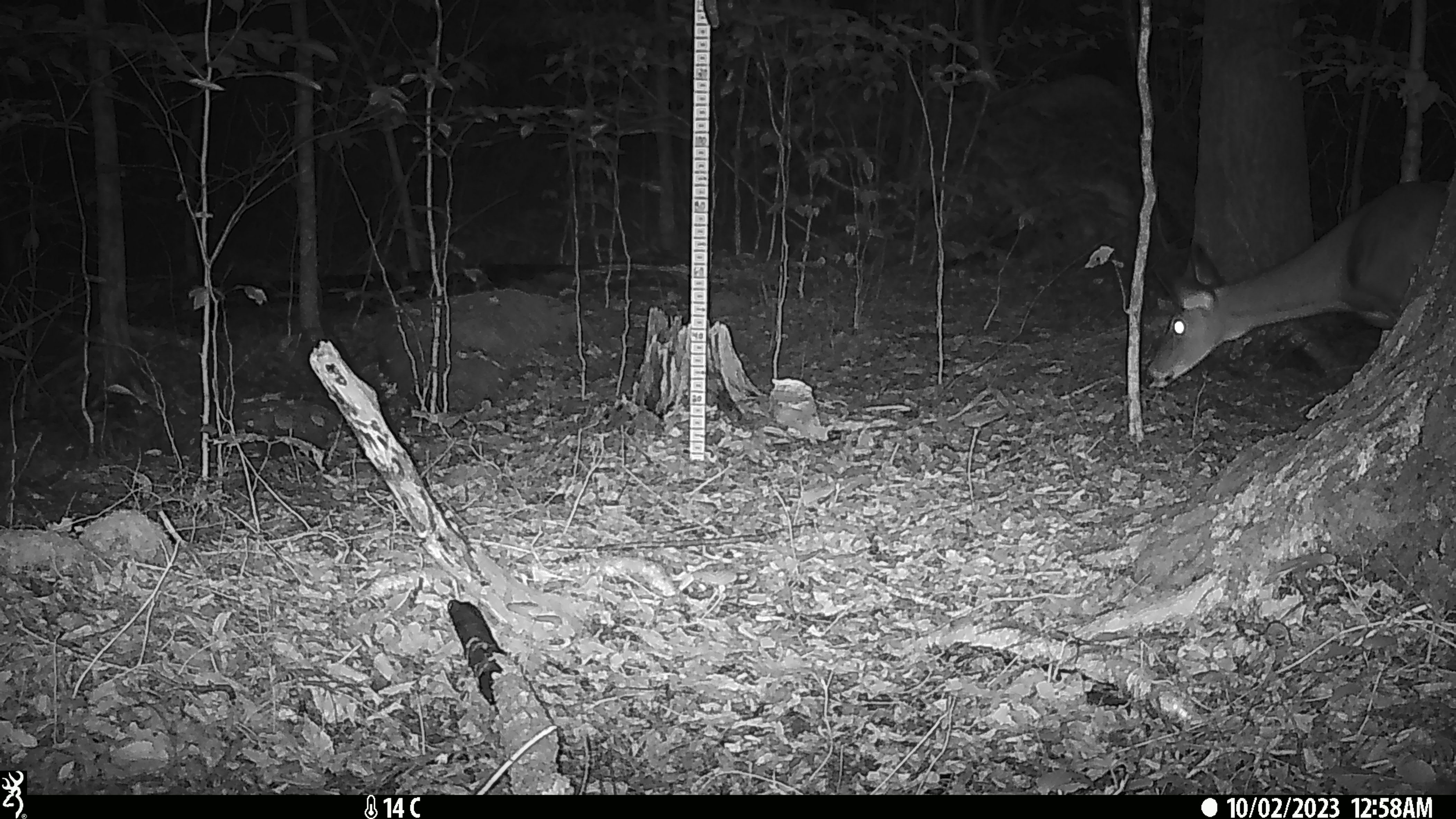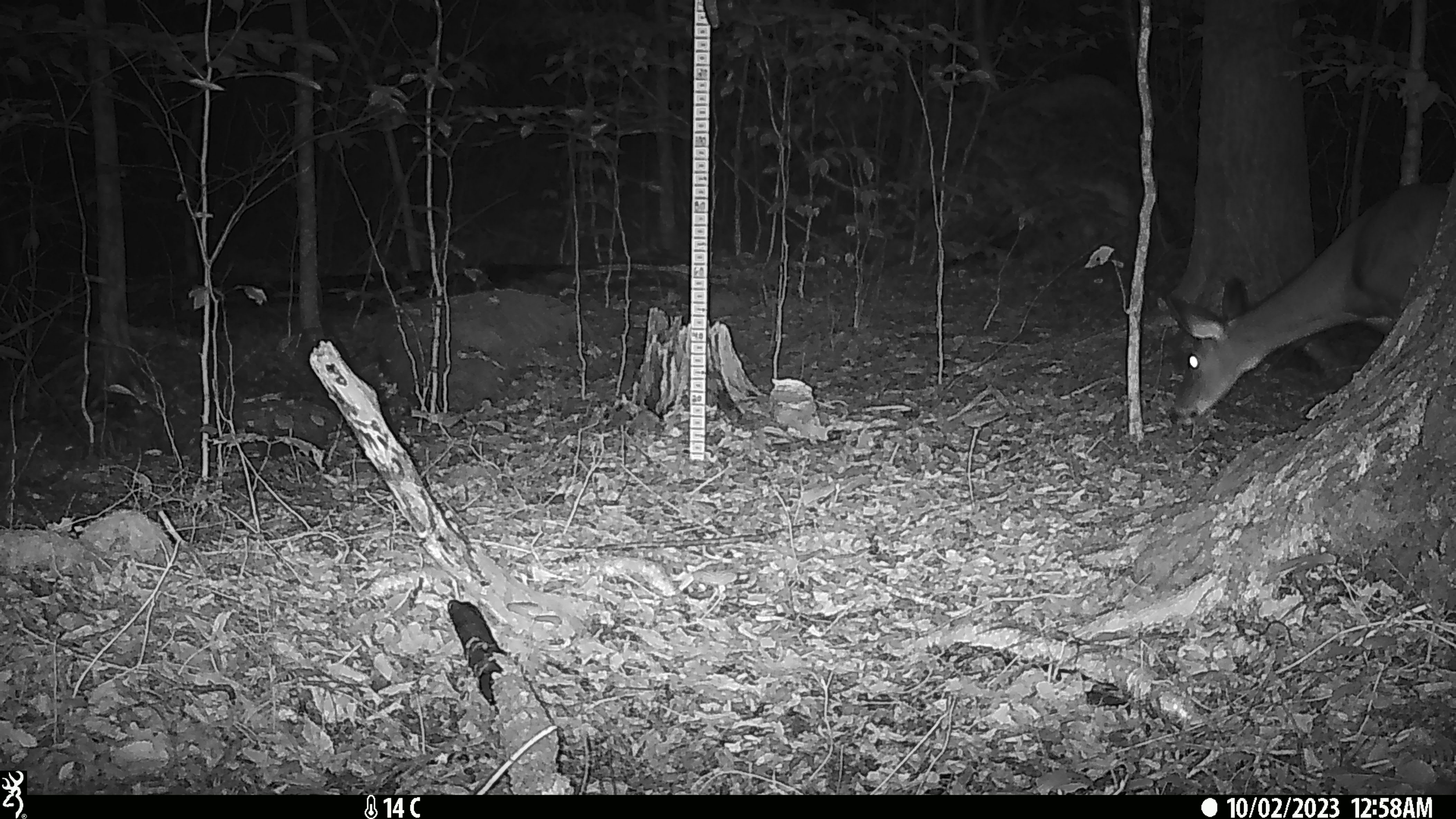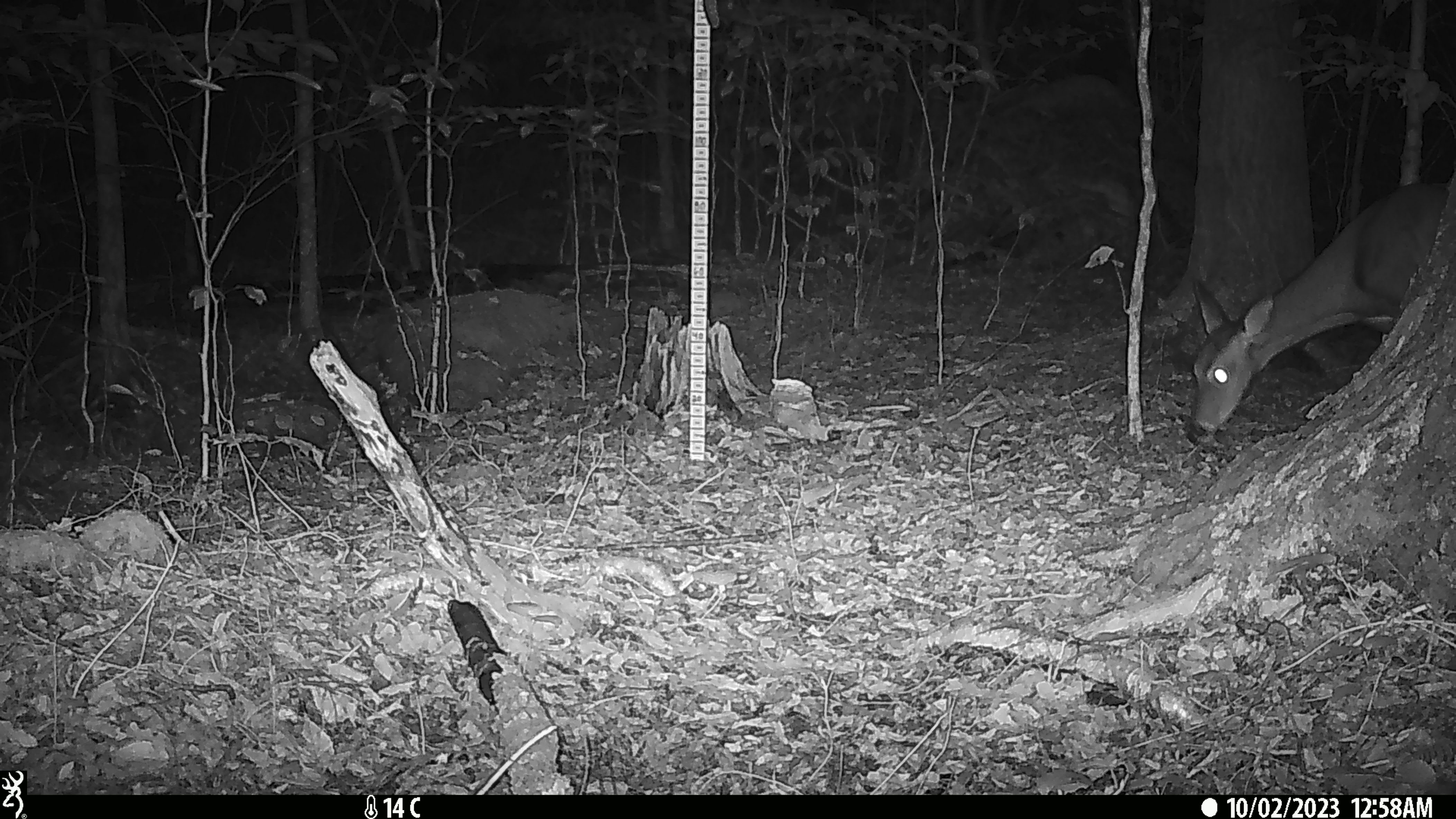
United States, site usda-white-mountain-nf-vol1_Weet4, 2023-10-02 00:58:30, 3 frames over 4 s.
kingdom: Animalia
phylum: Chordata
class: Mammalia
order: Artiodactyla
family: Cervidae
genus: Odocoileus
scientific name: Odocoileus virginianus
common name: white-tailed deer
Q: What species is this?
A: White-tailed deer (Odocoileus virginianus).